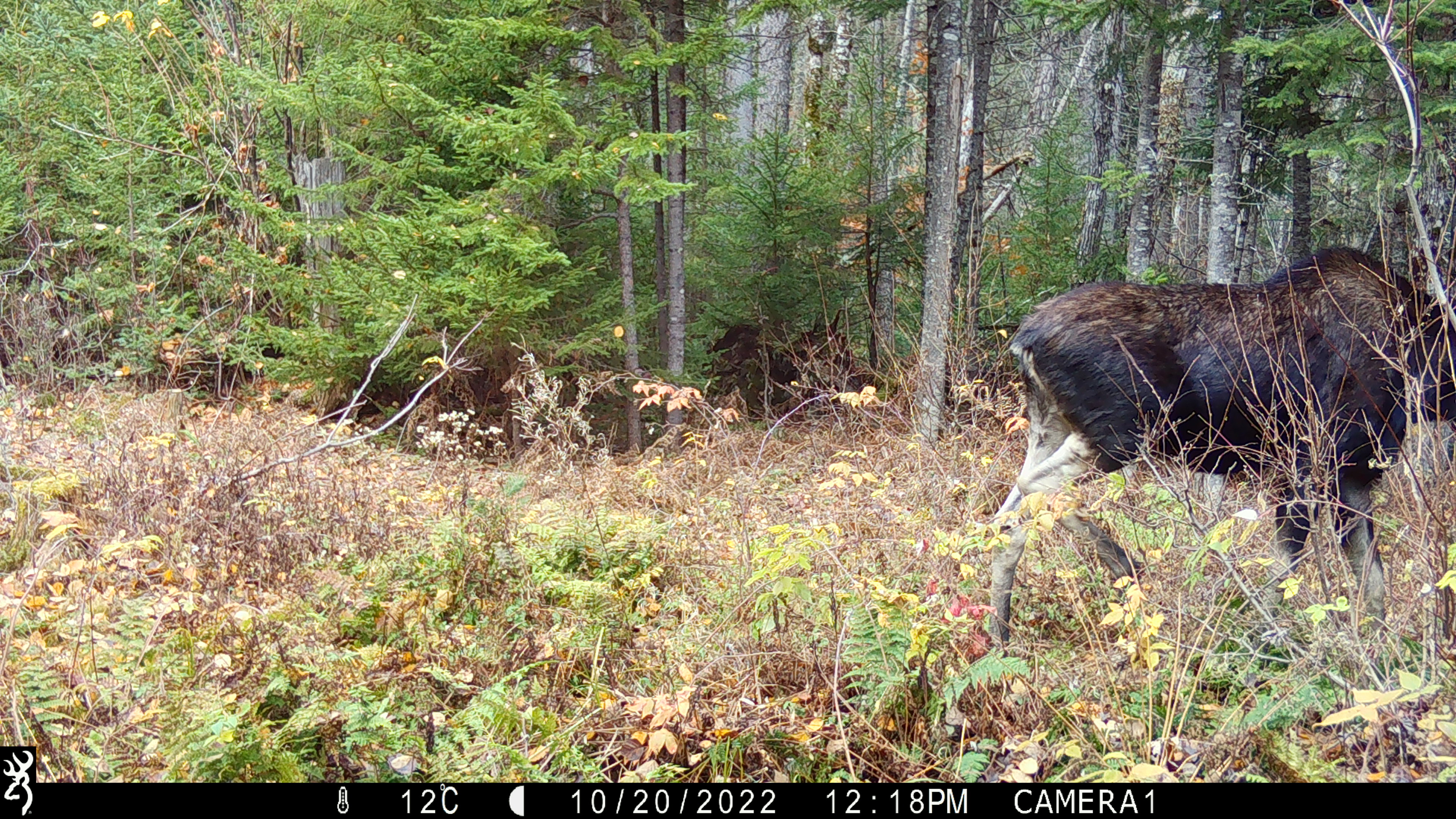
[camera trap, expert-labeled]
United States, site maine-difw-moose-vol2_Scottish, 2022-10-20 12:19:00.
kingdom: Animalia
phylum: Chordata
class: Mammalia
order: Artiodactyla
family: Cervidae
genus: Alces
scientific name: Alces alces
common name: moose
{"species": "moose (Alces alces)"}